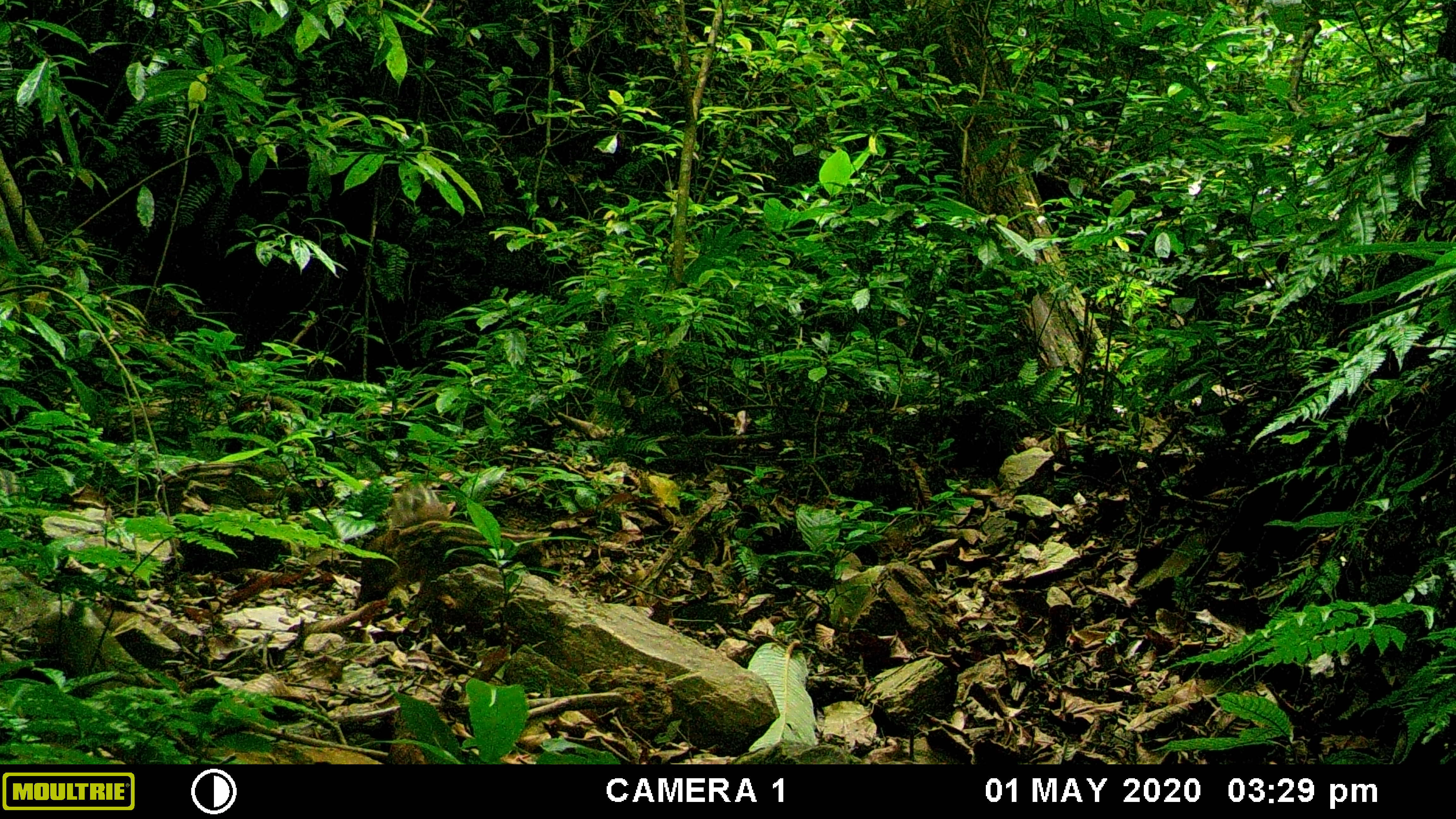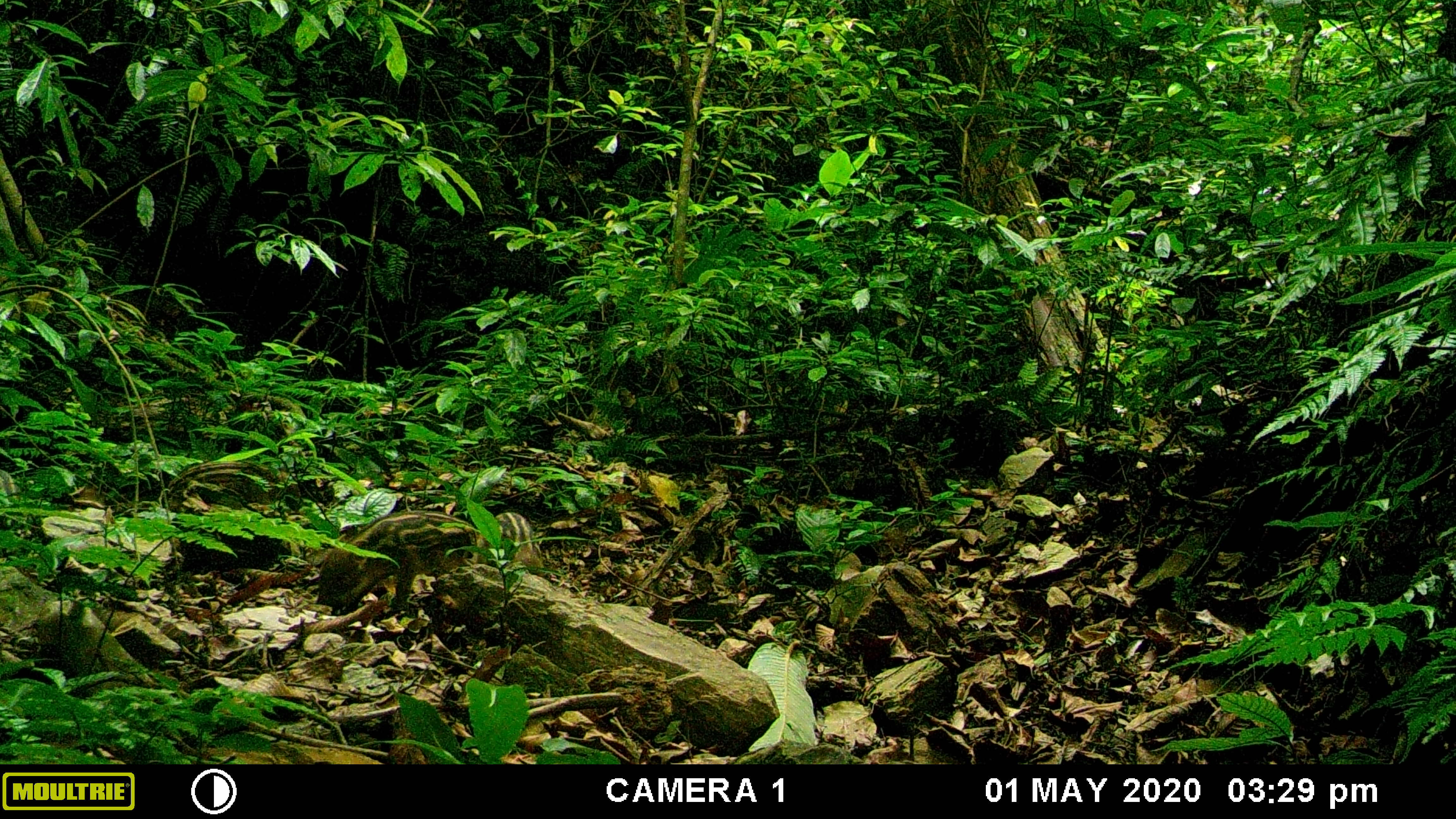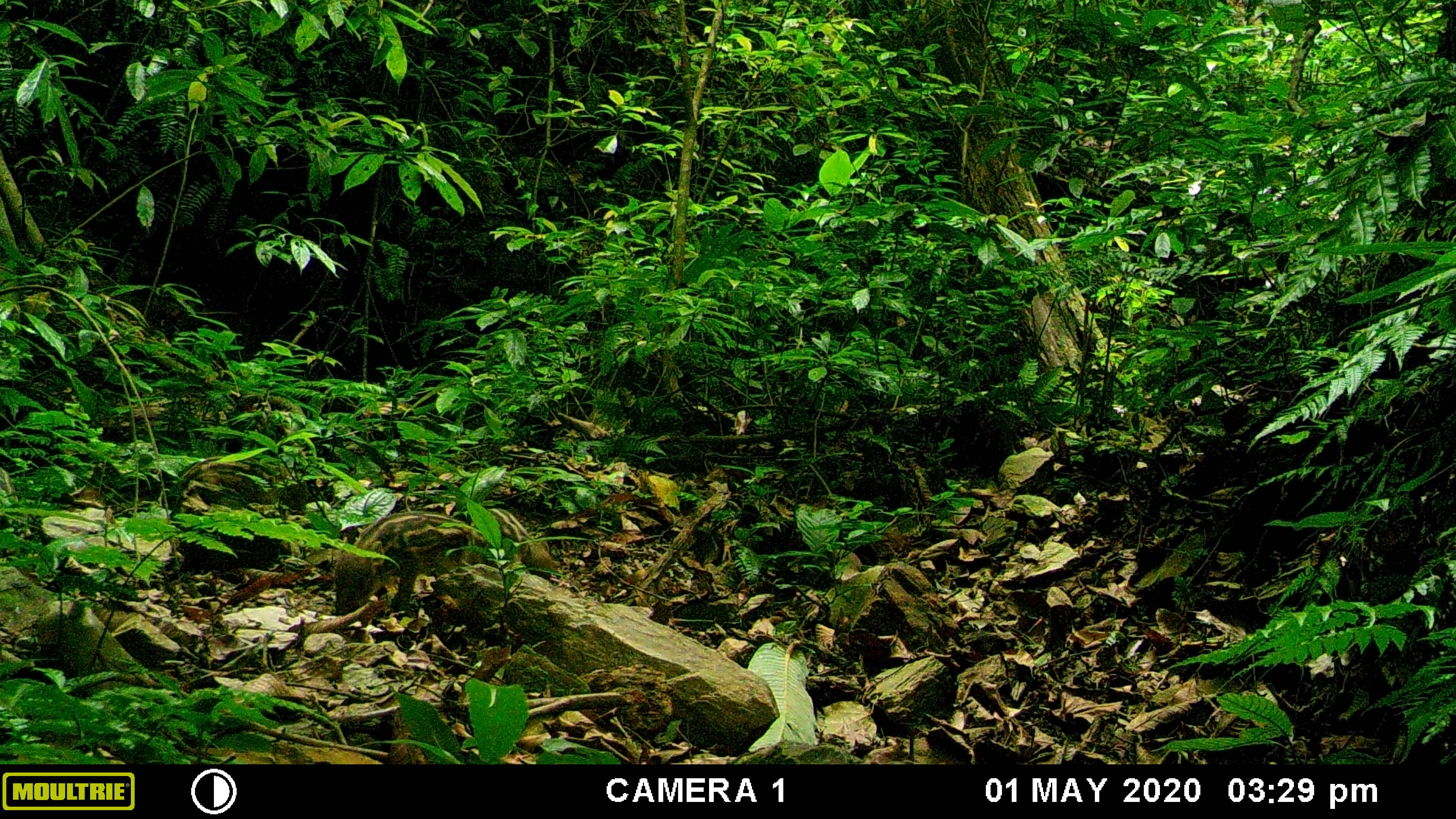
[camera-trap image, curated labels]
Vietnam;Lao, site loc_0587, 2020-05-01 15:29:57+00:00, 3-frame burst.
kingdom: Animalia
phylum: Chordata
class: Mammalia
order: Artiodactyla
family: Suidae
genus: Sus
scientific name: Sus scrofa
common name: eurasian wild pig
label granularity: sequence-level